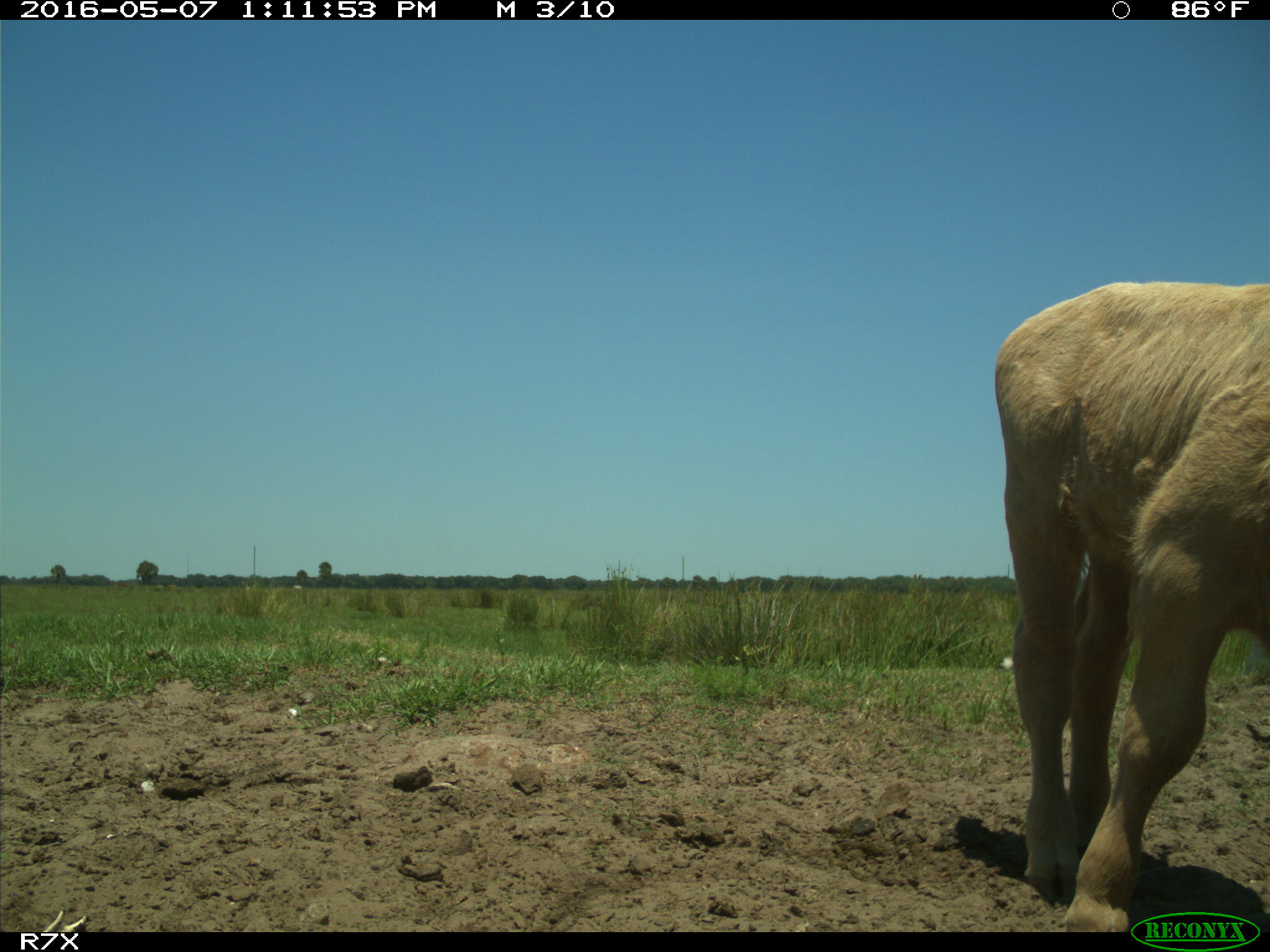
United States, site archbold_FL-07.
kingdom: Animalia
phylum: Chordata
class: Mammalia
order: Artiodactyla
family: Bovidae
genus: Bos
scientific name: Bos taurus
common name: domestic cow